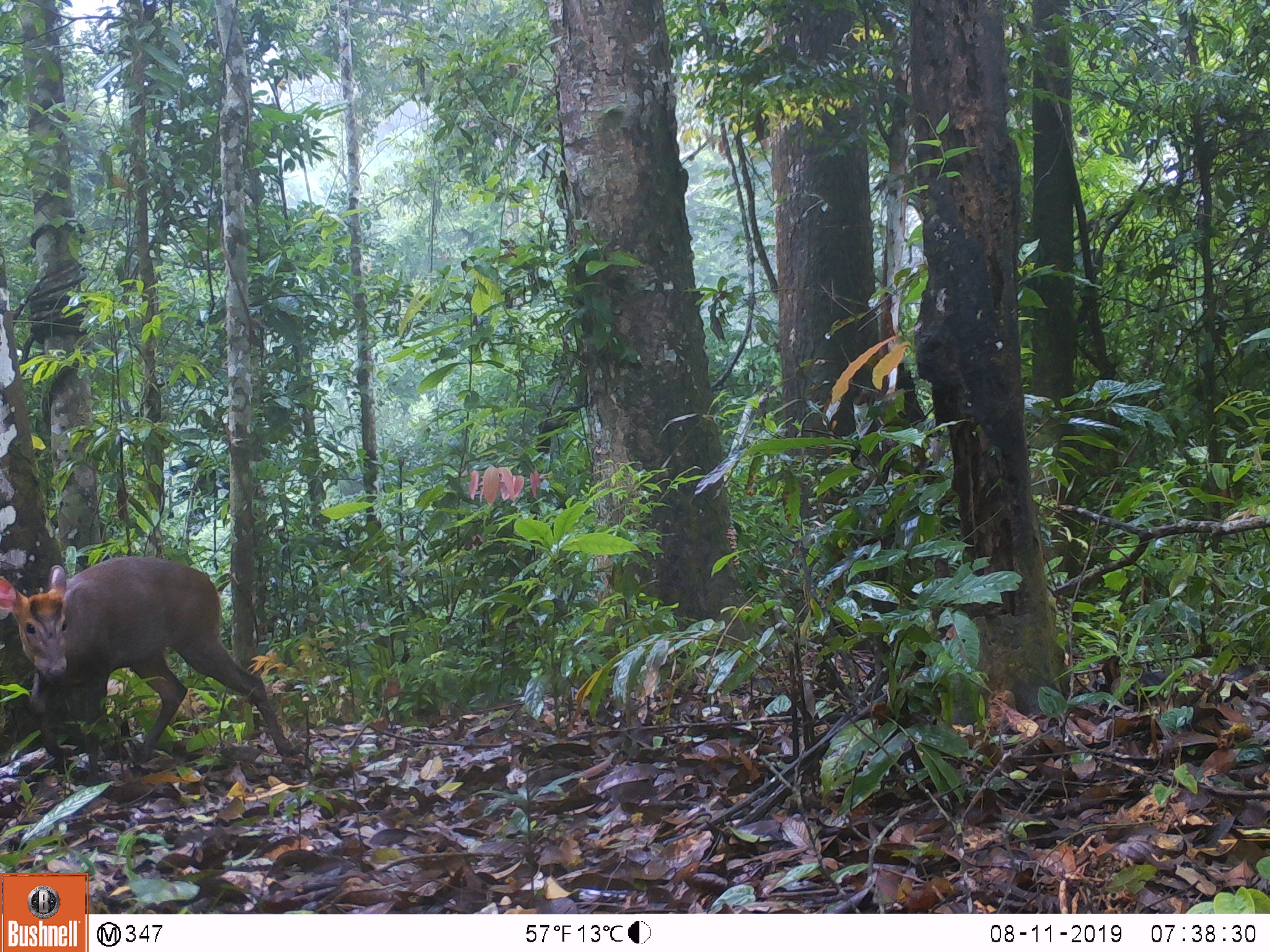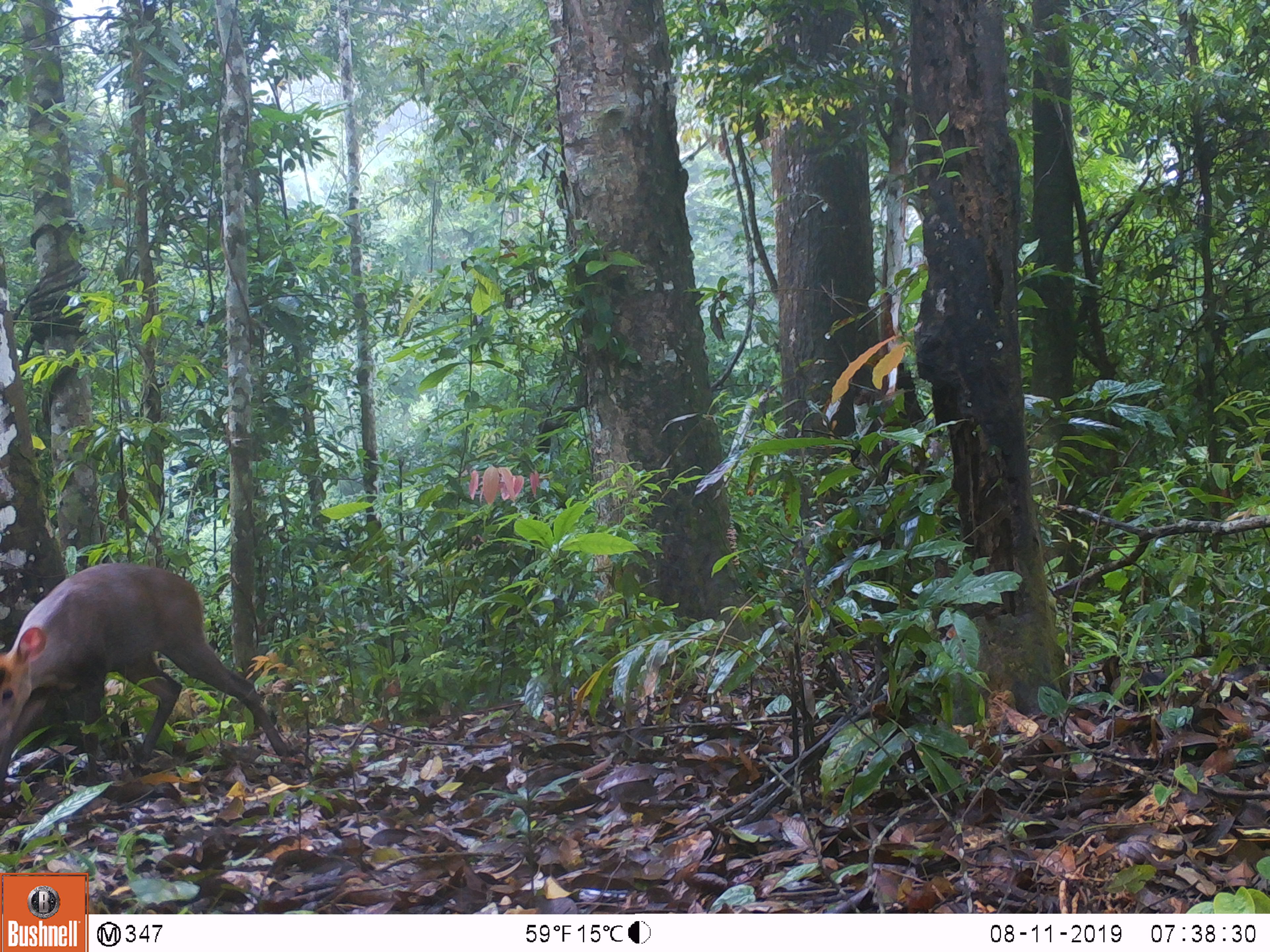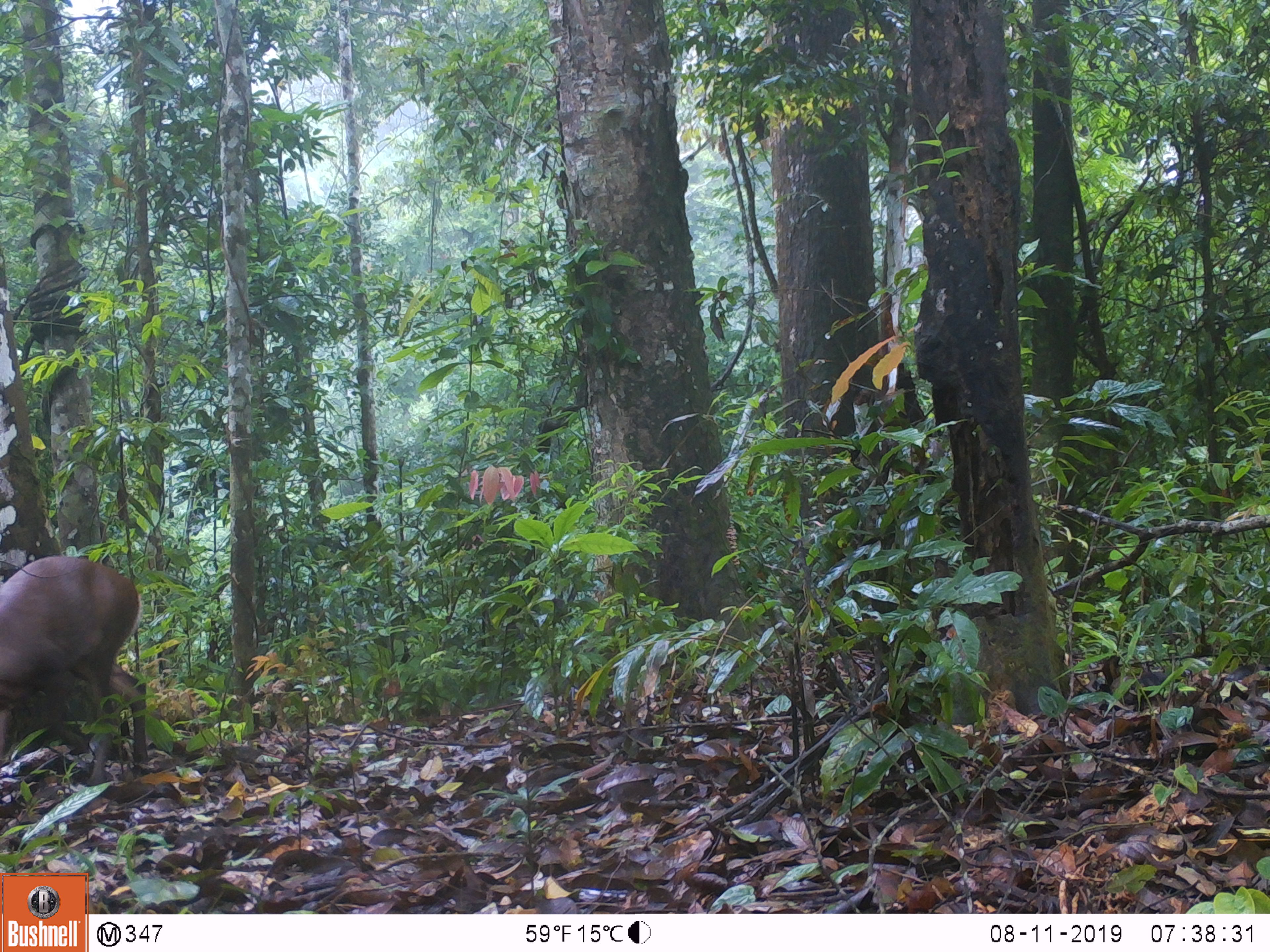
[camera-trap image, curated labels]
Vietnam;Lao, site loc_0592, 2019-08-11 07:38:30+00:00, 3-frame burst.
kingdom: Animalia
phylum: Chordata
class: Mammalia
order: Artiodactyla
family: Cervidae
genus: Muntiacus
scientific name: Muntiacus rooseveltorum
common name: roosevelt's muntjac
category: roosevelts muntjac group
Roosevelts muntjac group (roosevelt's muntjac) (Muntiacus rooseveltorum). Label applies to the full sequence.